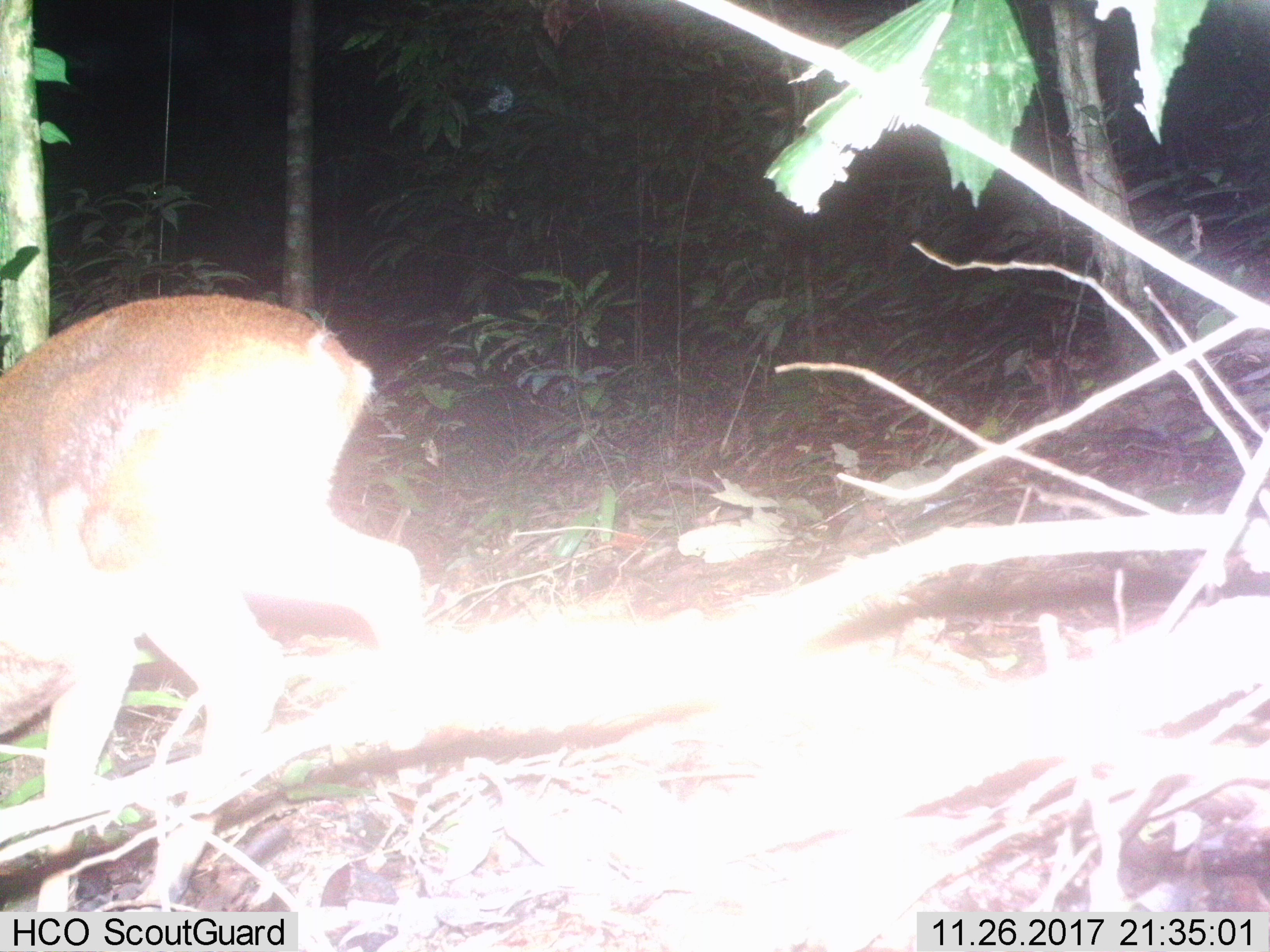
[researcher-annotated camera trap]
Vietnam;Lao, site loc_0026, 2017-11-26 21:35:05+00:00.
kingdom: Animalia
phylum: Chordata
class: Mammalia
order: Artiodactyla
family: Cervidae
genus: Muntiacus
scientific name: Muntiacus vuquangensis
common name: large-antlered muntjac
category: large antlered muntjac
Large antlered muntjac (large-antlered muntjac) (Muntiacus vuquangensis). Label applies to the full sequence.